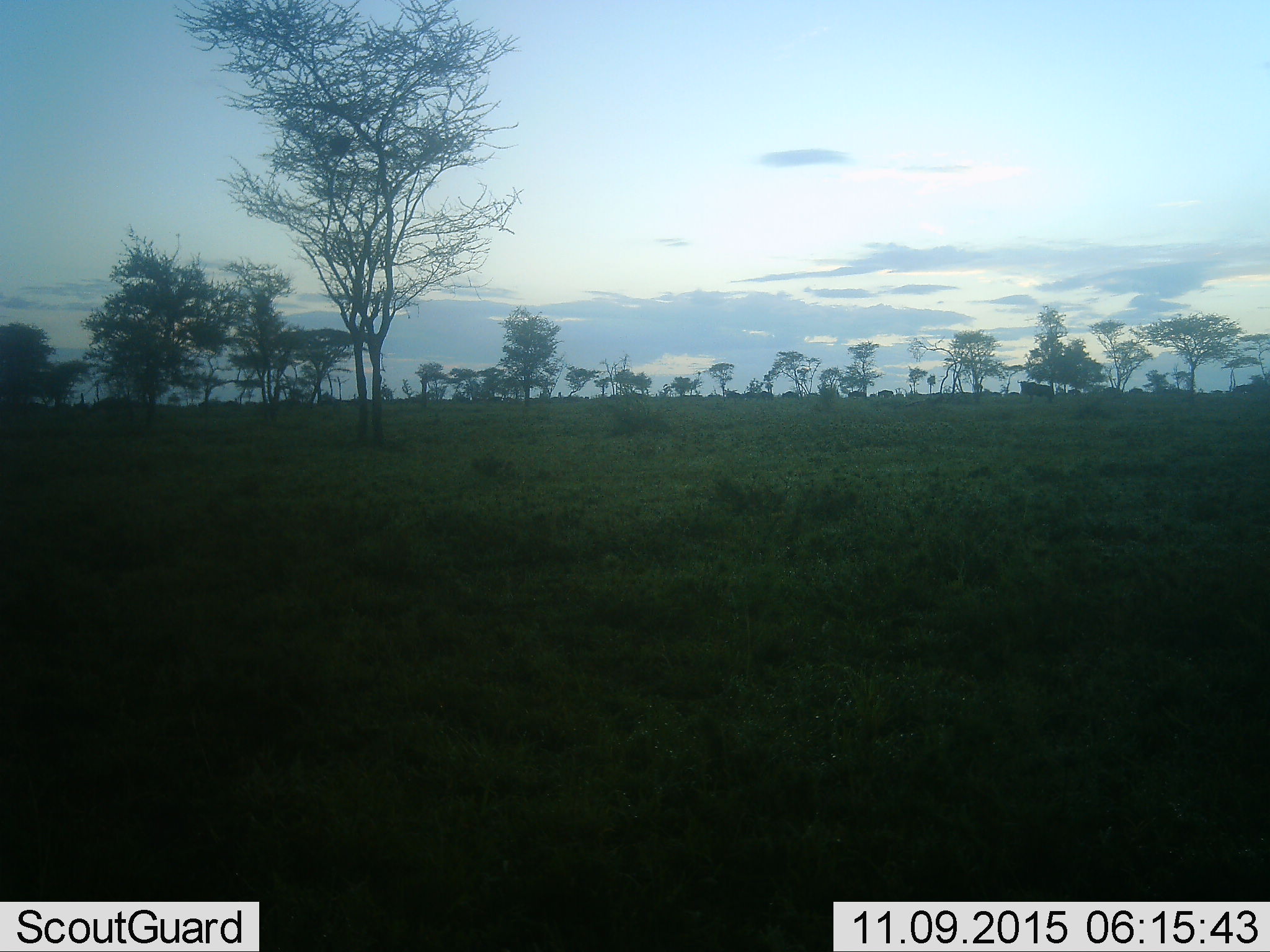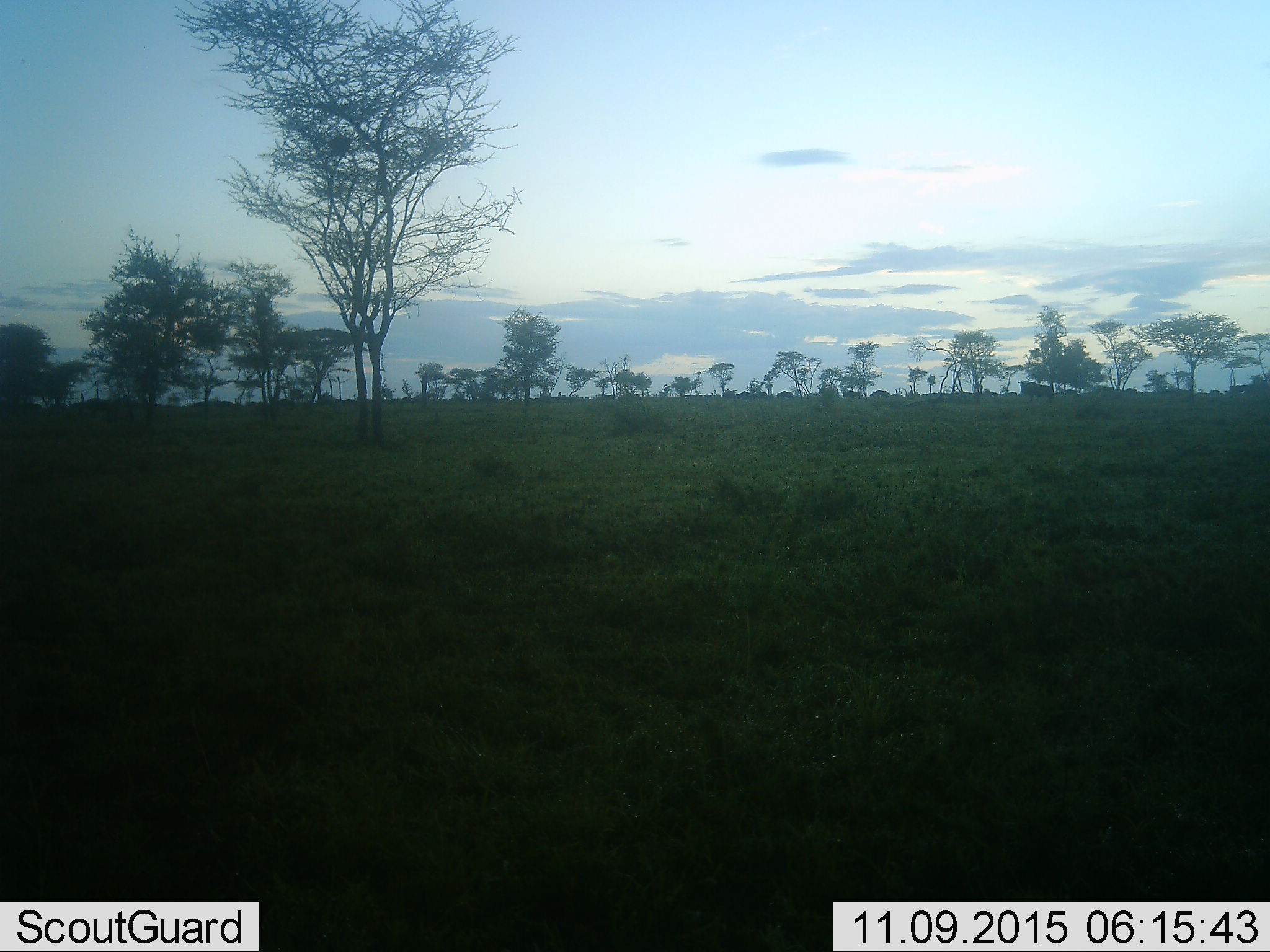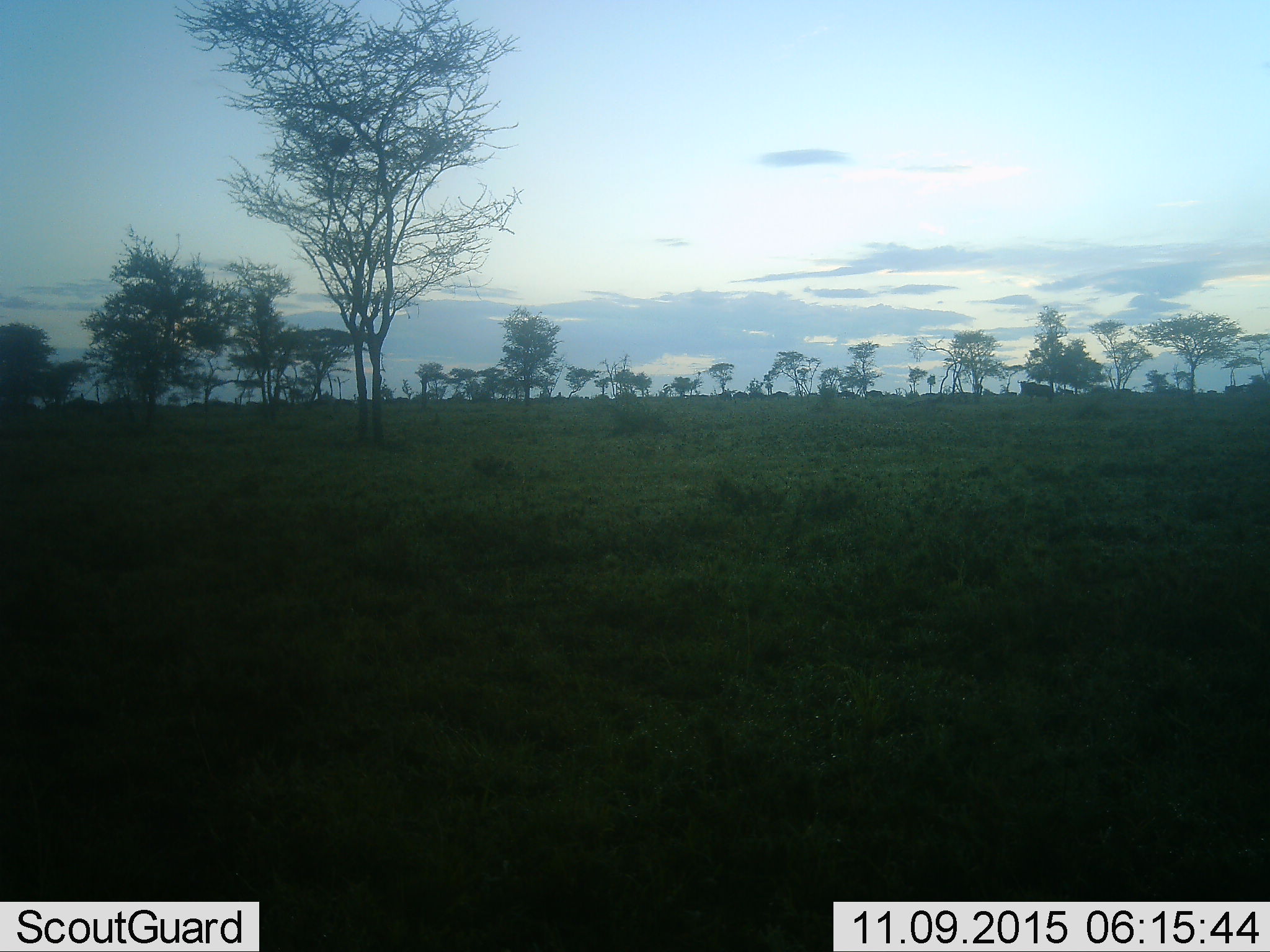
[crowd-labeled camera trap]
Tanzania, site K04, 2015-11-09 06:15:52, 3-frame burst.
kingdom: Animalia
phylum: Chordata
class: Mammalia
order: Artiodactyla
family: Bovidae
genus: Connochaetes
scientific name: Connochaetes taurinus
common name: blue wildebeest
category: wildebeest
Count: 11-50.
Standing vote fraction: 0%.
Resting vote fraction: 0%.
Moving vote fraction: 100%.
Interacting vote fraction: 0%.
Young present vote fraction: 20%.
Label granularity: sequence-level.